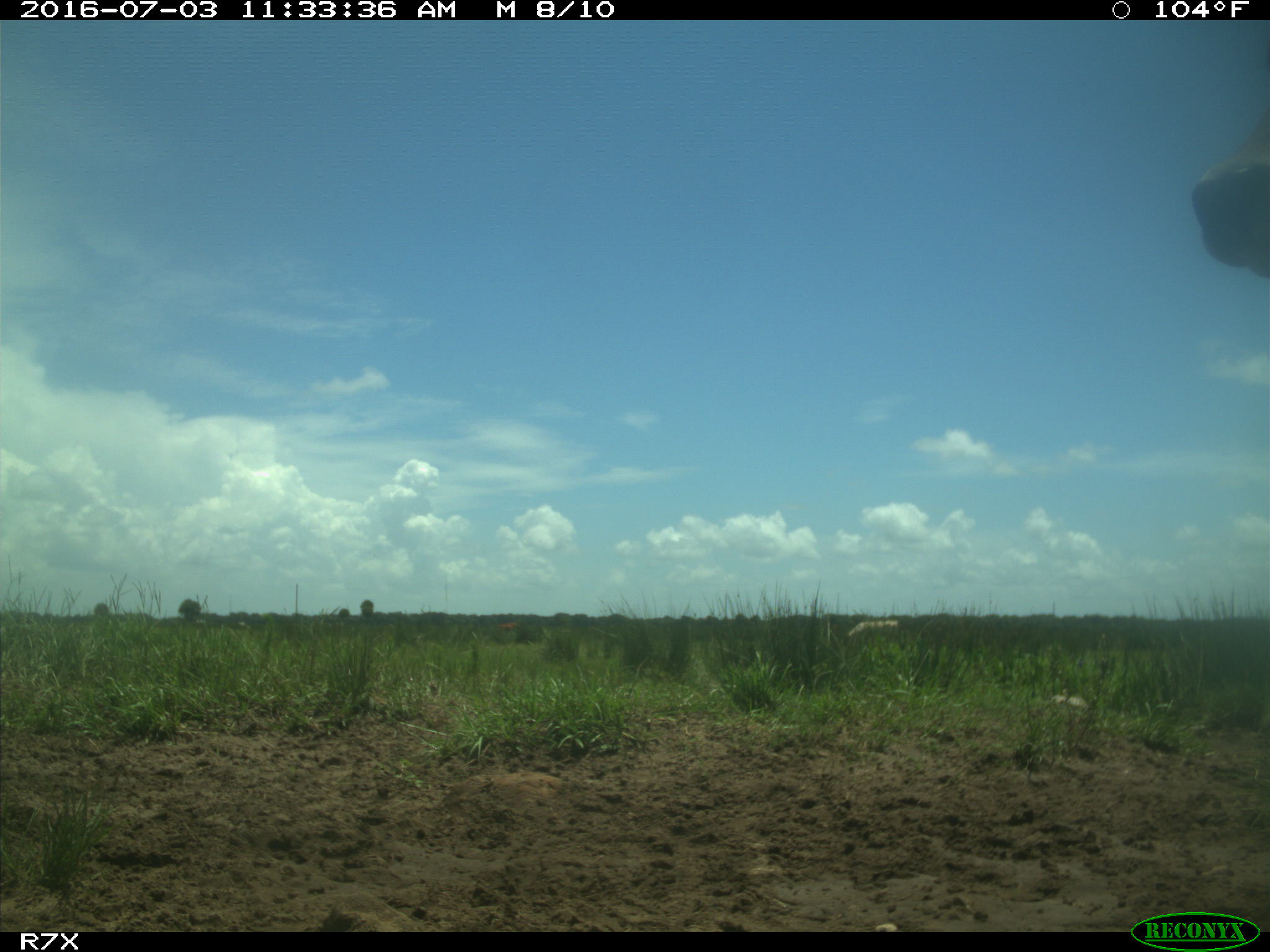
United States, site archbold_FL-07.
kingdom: Animalia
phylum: Chordata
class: Mammalia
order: Artiodactyla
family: Bovidae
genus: Bos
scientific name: Bos taurus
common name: domestic cow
Bos taurus (domestic cow).